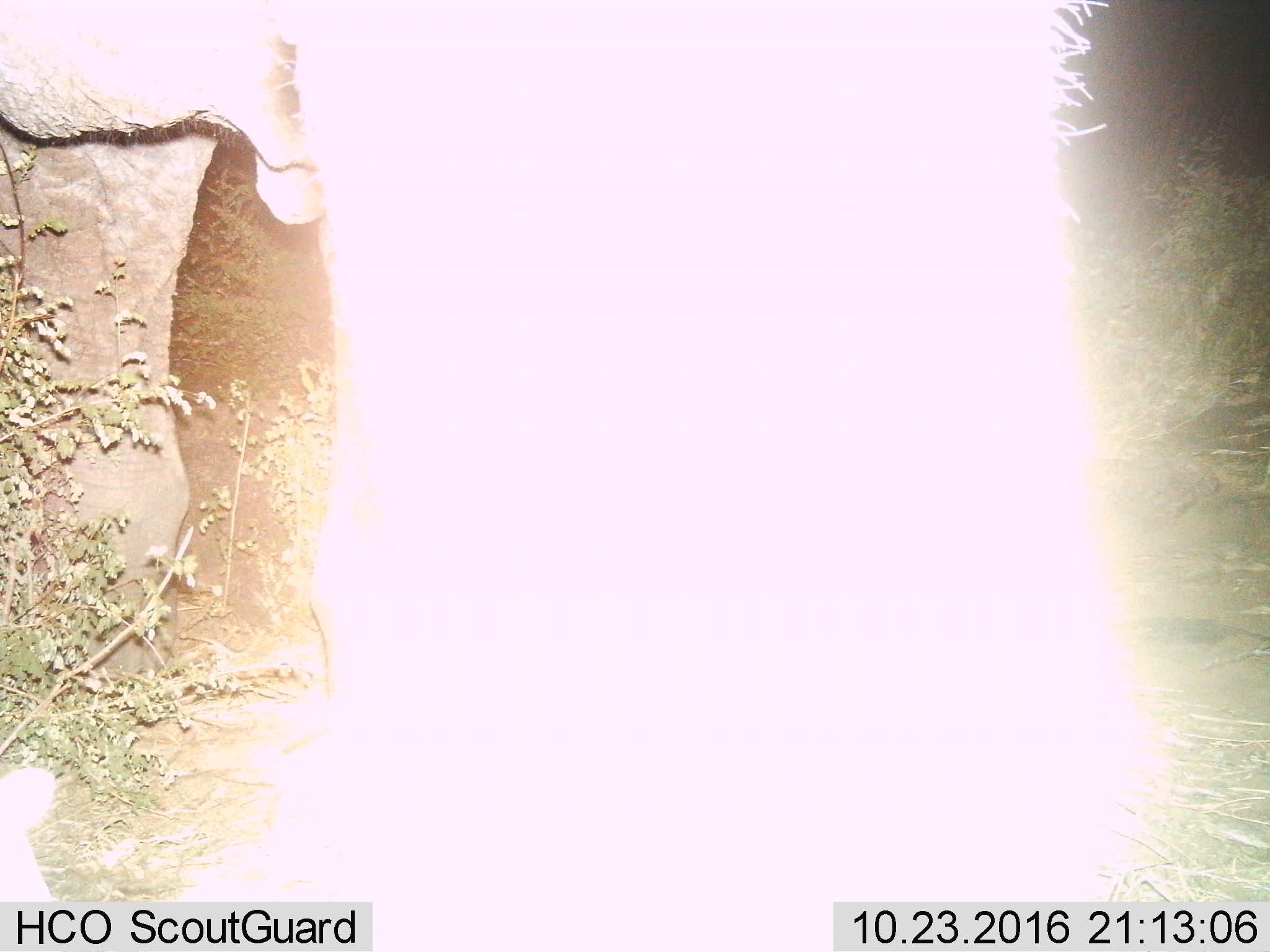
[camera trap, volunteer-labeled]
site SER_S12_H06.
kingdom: Animalia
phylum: Chordata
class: Mammalia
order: Proboscidea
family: Elephantidae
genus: Loxodonta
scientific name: Loxodonta africana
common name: african bush elephant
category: elephant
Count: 1.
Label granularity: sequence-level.